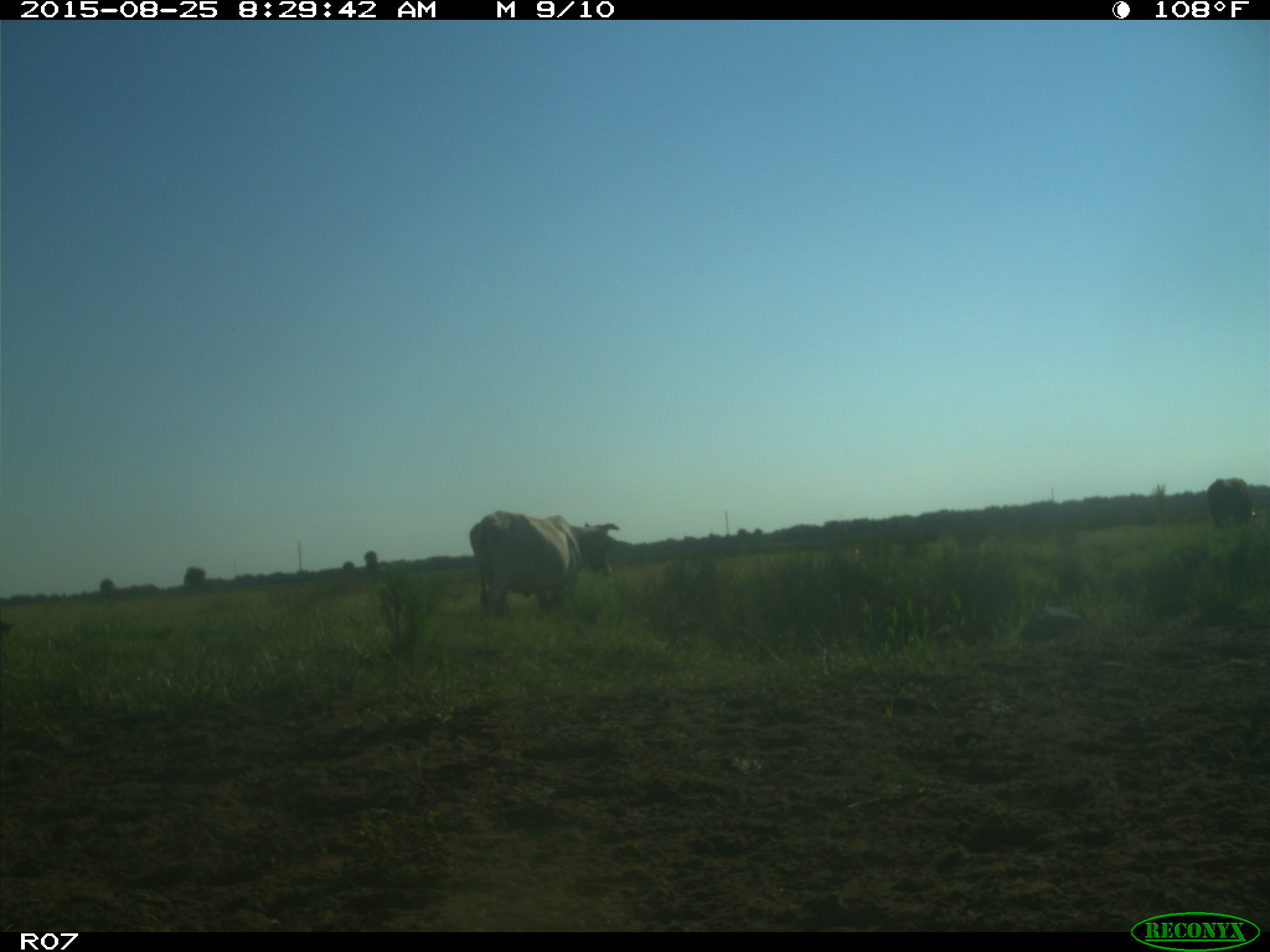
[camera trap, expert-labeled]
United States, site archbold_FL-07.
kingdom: Animalia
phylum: Chordata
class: Mammalia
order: Artiodactyla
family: Bovidae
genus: Bos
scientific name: Bos taurus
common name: domestic cow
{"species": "Bos taurus (domestic cow)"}